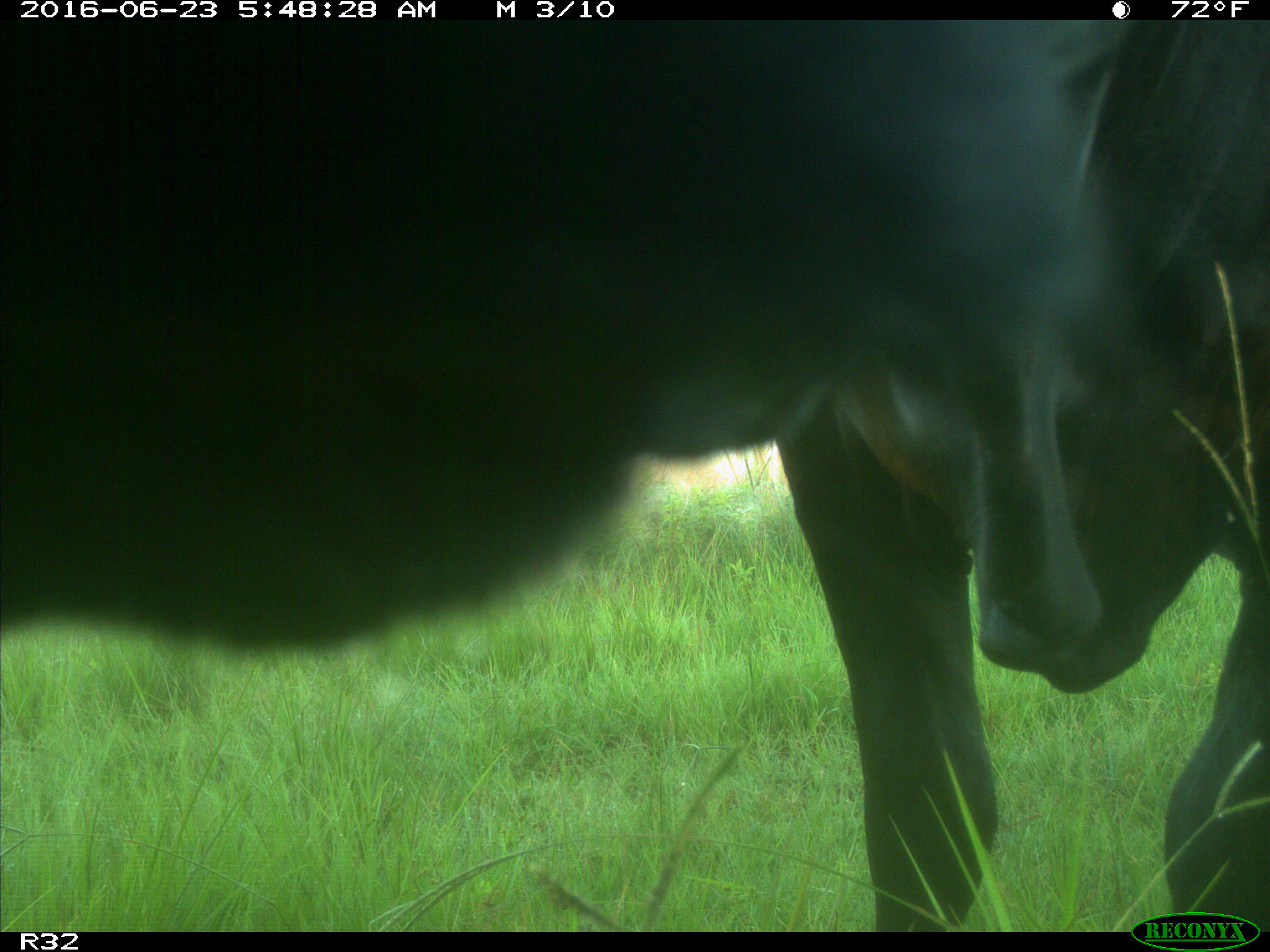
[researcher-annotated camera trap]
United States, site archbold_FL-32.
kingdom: Animalia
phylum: Chordata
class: Mammalia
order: Artiodactyla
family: Bovidae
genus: Bos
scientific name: Bos taurus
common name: domestic cow